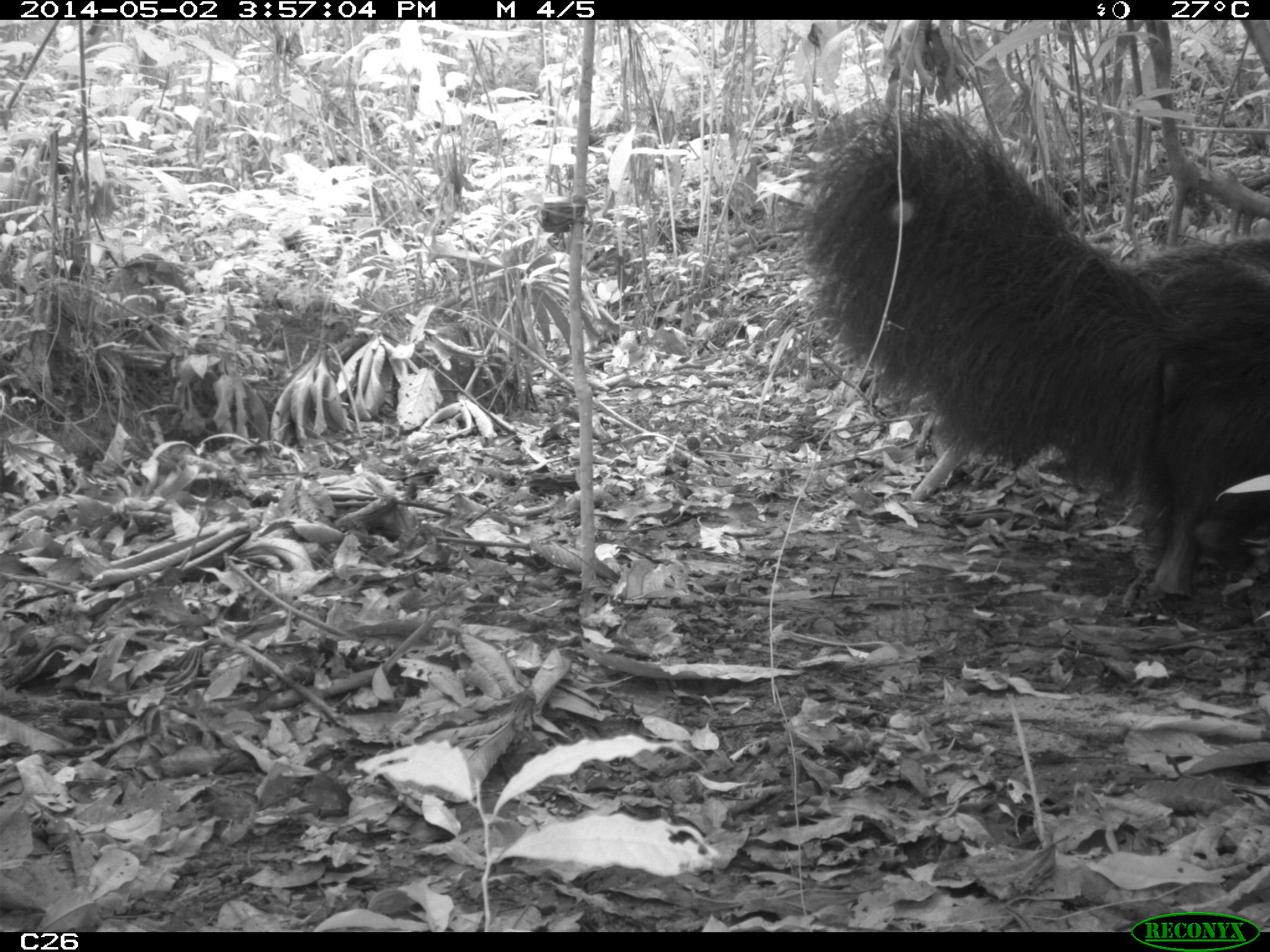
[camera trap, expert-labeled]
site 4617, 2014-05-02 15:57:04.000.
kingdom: Animalia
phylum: Chordata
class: Mammalia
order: Pilosa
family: Myrmecophagidae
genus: Myrmecophaga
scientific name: Myrmecophaga tridactyla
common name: giant anteater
Myrmecophaga tridactyla (giant anteater), count 3, age adult, sex female.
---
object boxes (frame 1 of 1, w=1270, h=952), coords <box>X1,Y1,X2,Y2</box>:
myrmecophaga tridactyla: <box>805,101,1270,603</box>